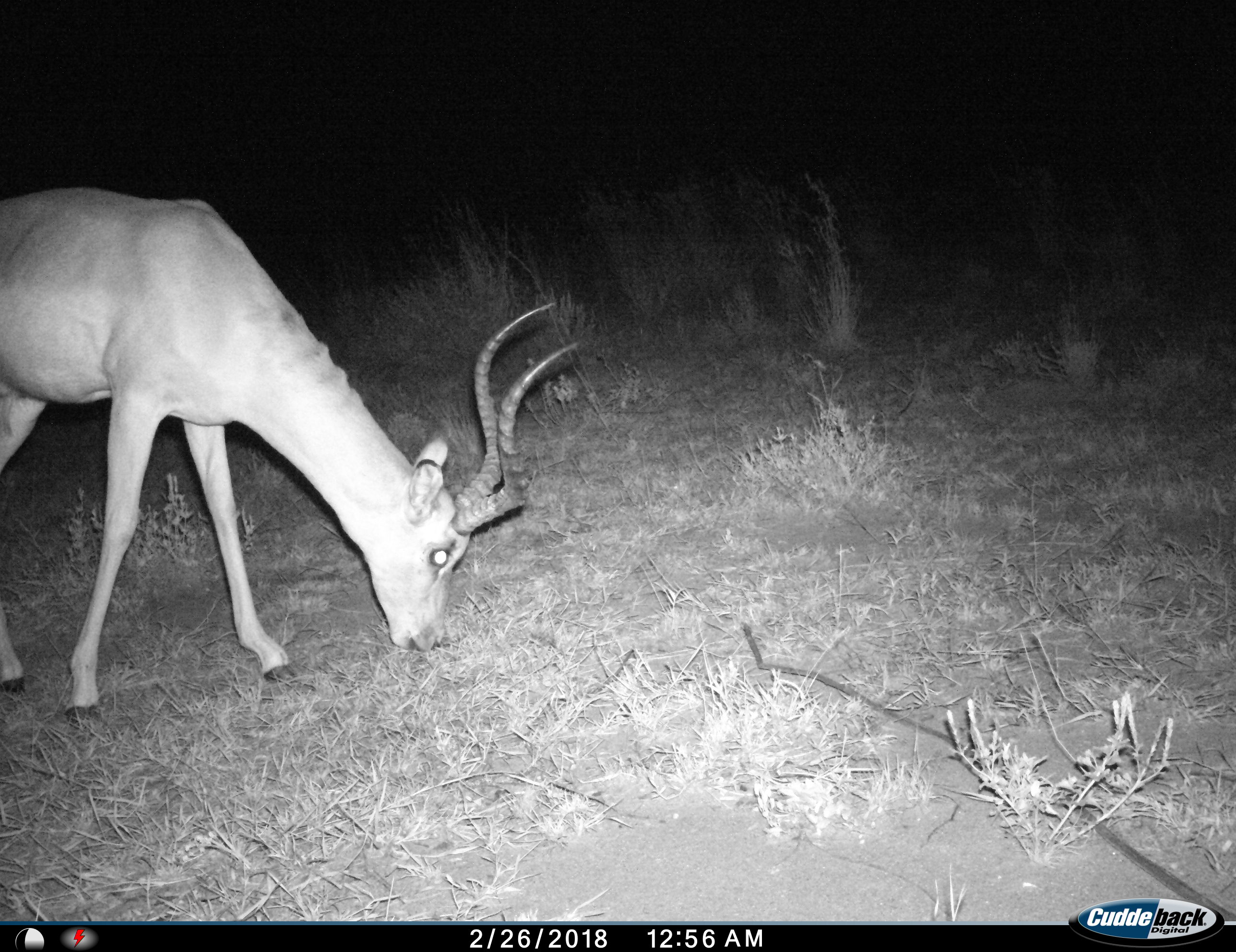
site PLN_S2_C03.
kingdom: Animalia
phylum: Chordata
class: Mammalia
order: Artiodactyla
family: Bovidae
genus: Aepyceros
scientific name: Aepyceros melampus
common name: impala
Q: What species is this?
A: Impala (Aepyceros melampus).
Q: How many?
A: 1.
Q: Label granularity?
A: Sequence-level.